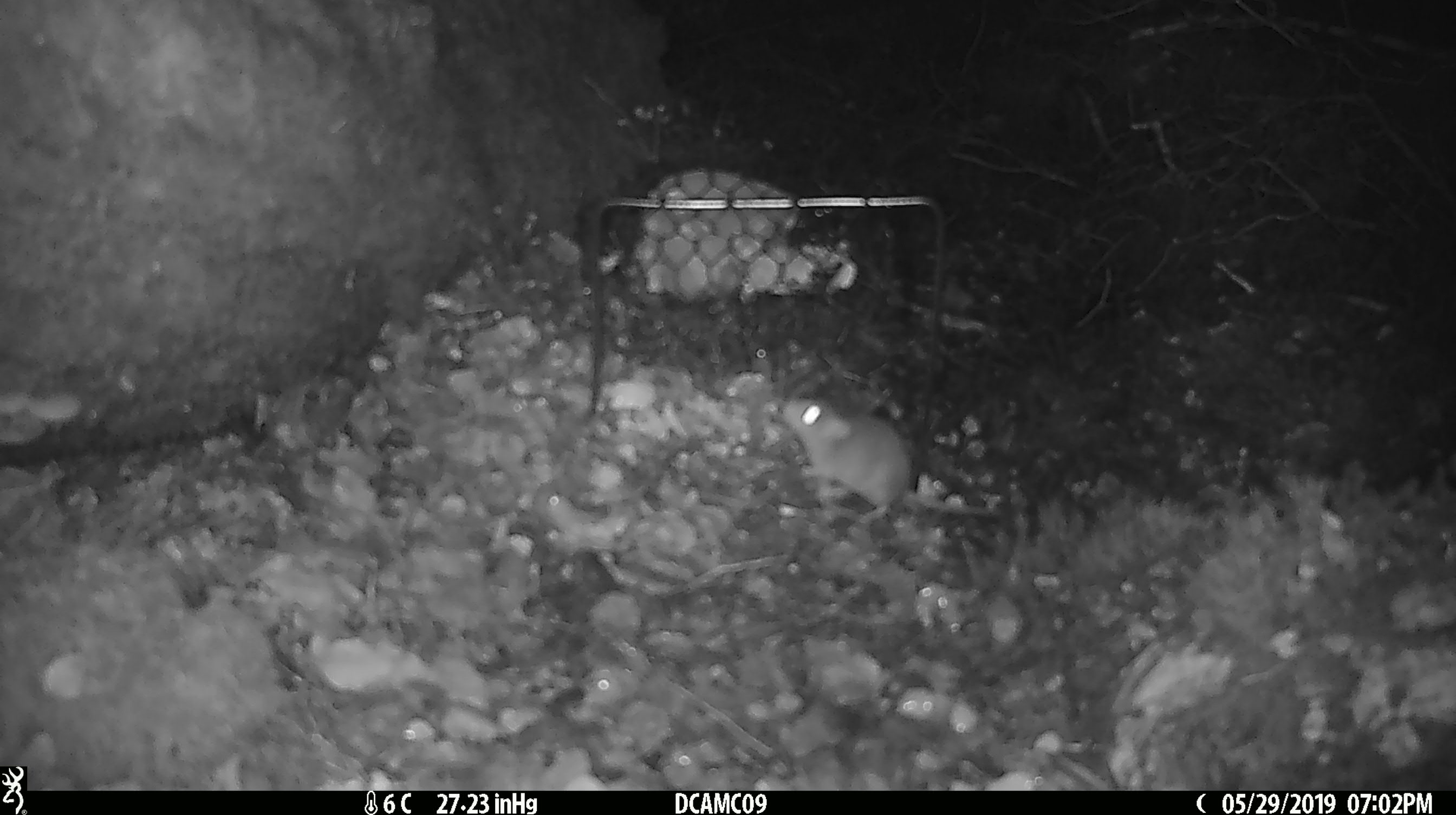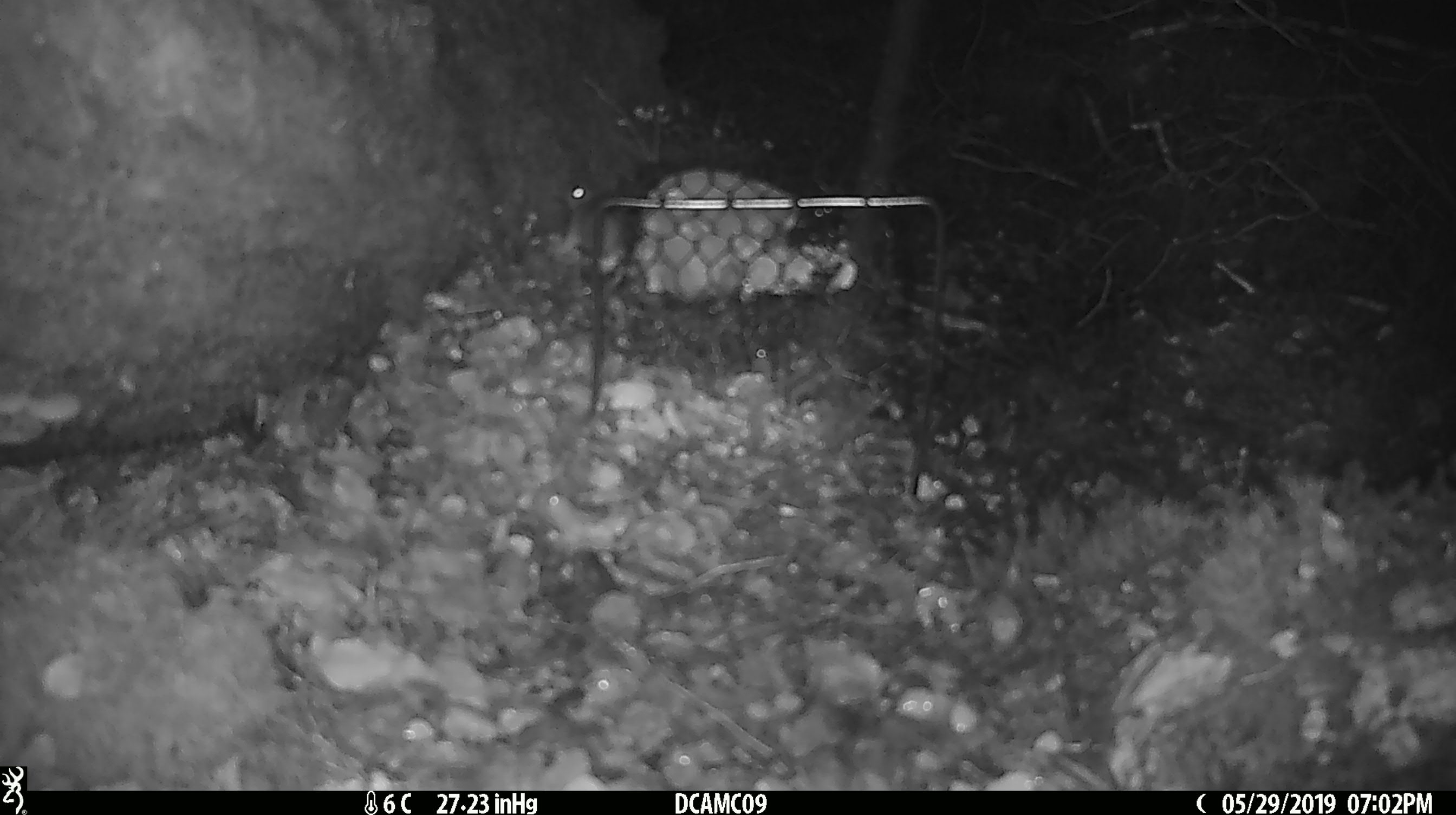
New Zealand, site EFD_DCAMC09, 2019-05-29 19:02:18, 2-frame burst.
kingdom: Animalia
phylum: Chordata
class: Mammalia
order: Rodentia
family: Muridae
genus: Mus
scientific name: Mus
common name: mouse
Mouse (Mus).